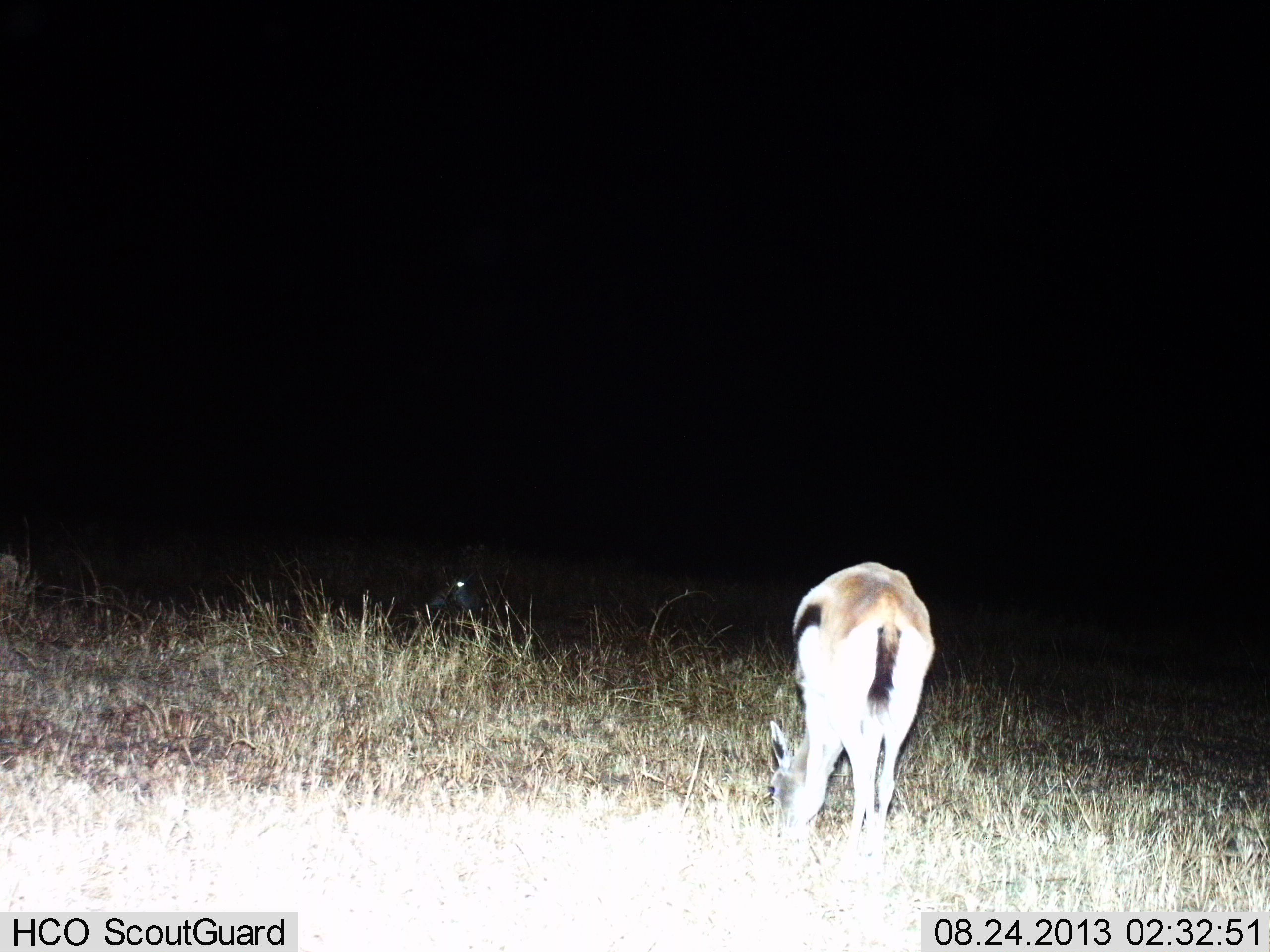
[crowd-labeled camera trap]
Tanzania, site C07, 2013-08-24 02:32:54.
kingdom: Animalia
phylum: Chordata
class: Mammalia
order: Artiodactyla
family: Bovidae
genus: Eudorcas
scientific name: Eudorcas thomsonii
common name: thomson's gazelle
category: gazellethomsons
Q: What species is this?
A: Gazellethomsons (thomson's gazelle) (Eudorcas thomsonii).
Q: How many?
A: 1.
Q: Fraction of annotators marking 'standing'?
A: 25%.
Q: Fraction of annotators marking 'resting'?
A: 6%.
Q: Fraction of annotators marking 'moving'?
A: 0%.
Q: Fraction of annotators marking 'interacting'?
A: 0%.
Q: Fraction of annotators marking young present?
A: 0%.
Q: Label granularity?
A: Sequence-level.